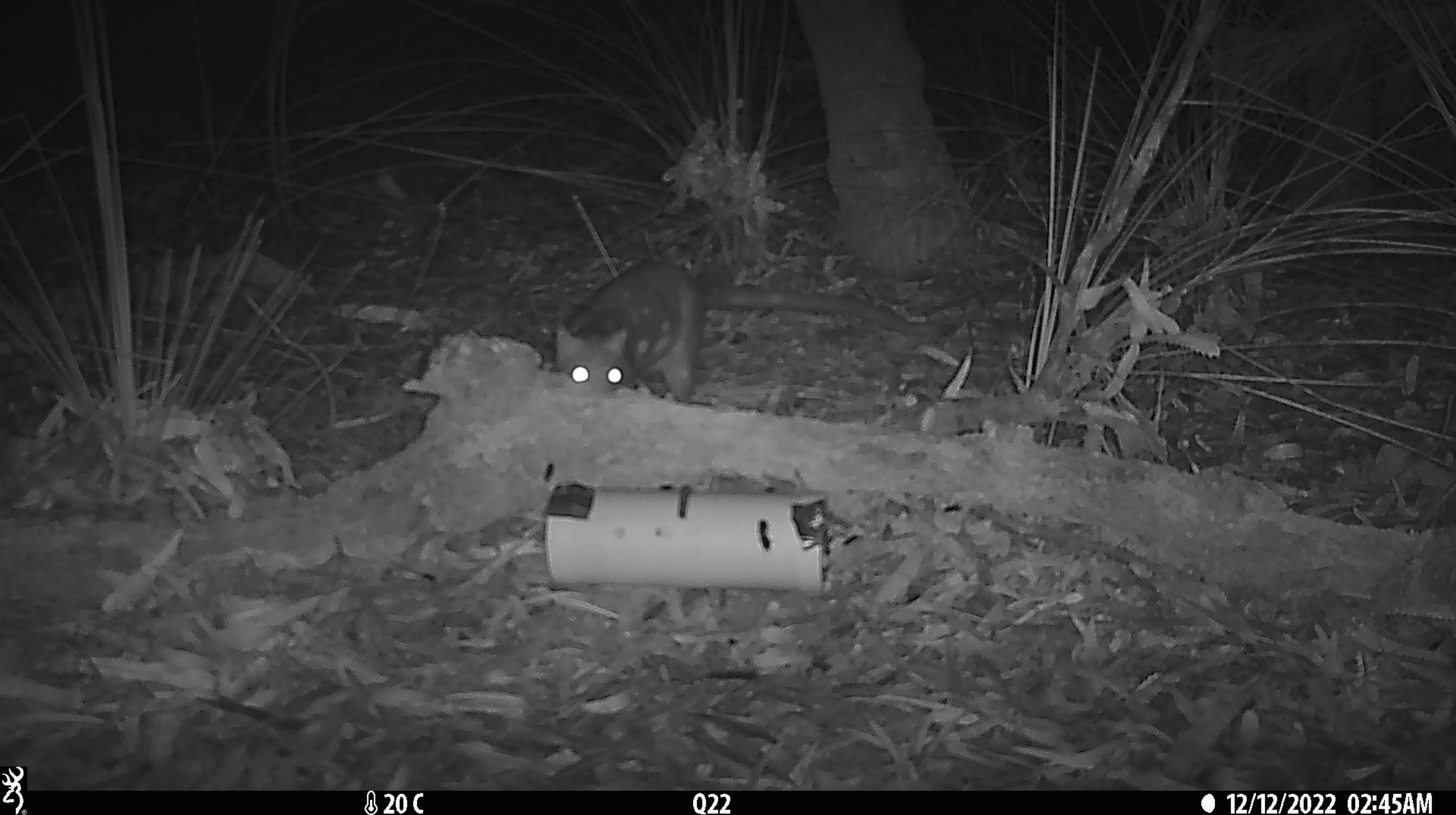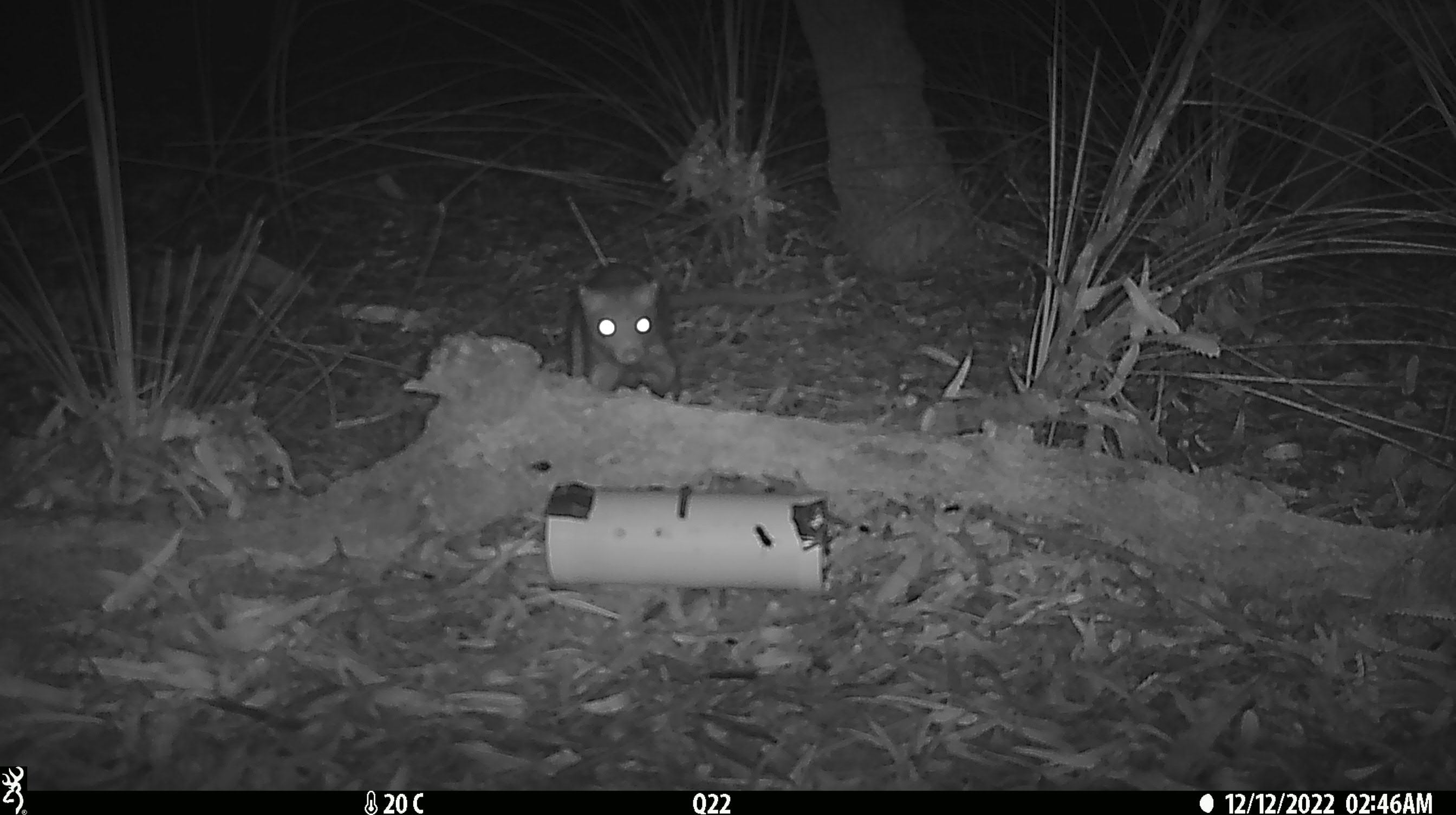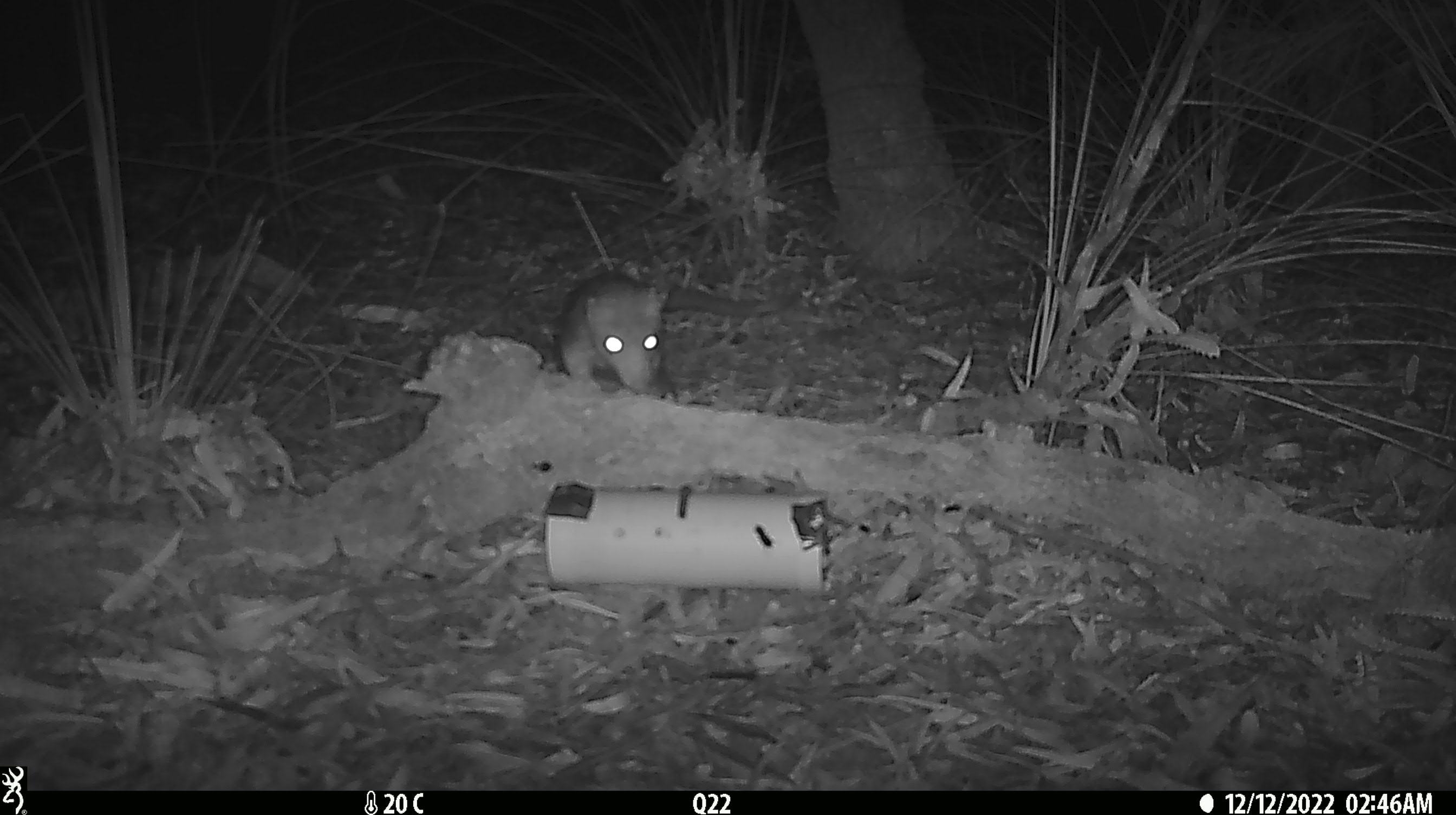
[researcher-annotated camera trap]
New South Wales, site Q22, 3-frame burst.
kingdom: Animalia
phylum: Chordata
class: Mammalia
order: Dasyuromorphia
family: Dasyuridae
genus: Dasyurus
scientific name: Dasyurus maculatus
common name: spotted-tailed quoll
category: quoll